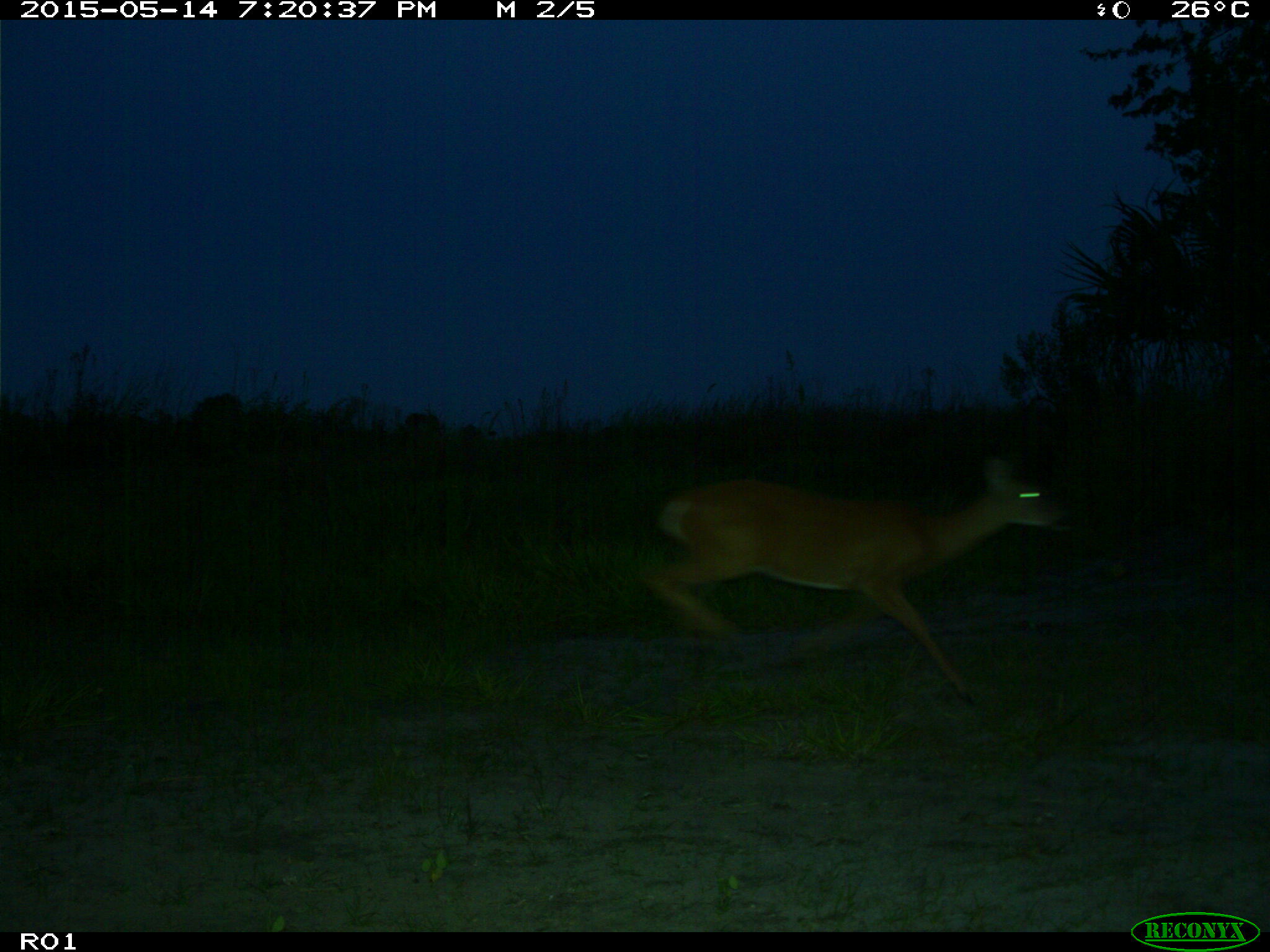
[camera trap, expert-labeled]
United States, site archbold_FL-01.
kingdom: Animalia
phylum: Chordata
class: Mammalia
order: Artiodactyla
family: Cervidae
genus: Odocoileus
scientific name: Odocoileus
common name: deer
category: unidentified deer